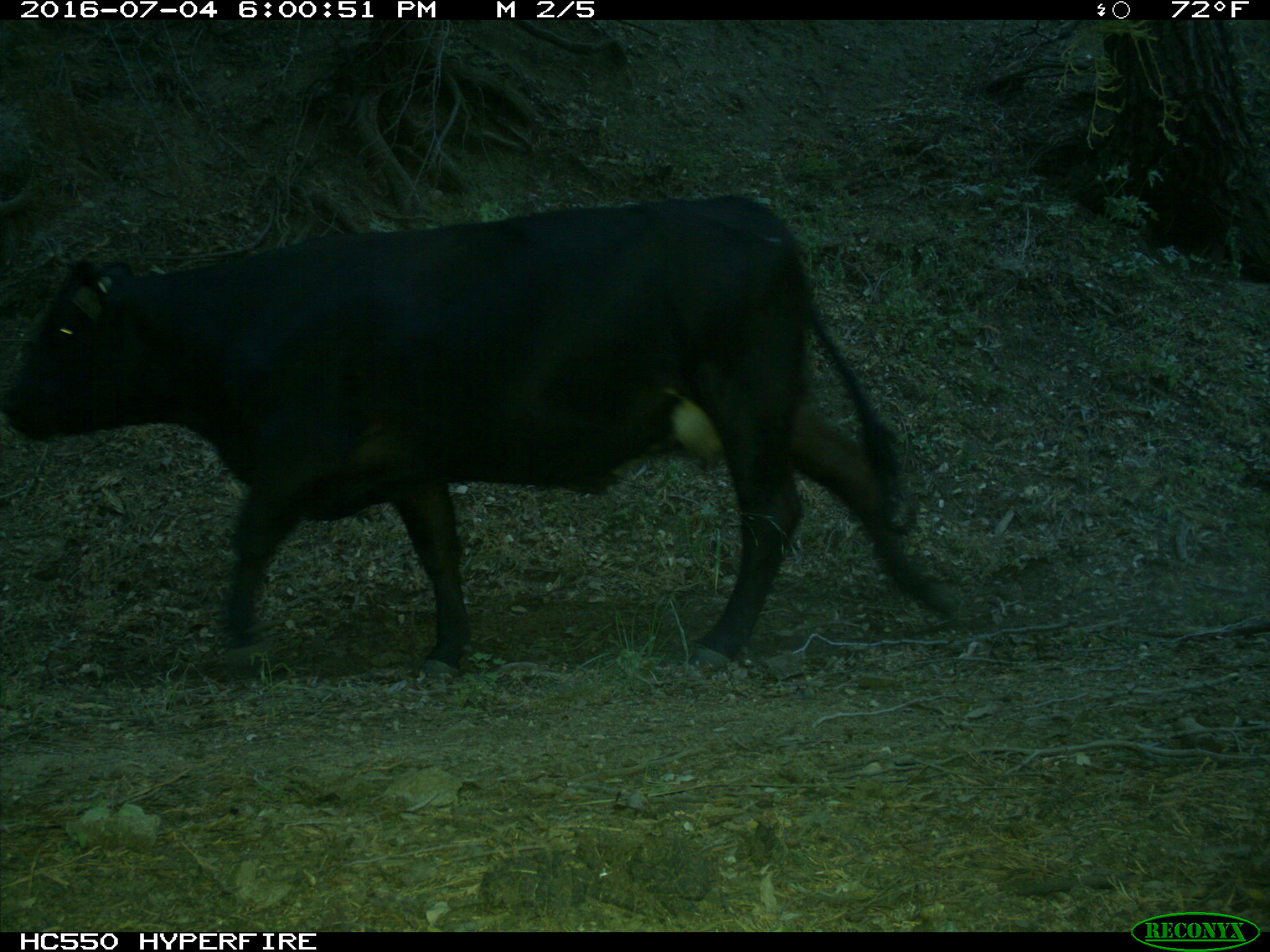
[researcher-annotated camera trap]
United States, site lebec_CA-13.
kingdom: Animalia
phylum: Chordata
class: Mammalia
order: Artiodactyla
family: Bovidae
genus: Bos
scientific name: Bos taurus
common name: domestic cow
Bos taurus (domestic cow).